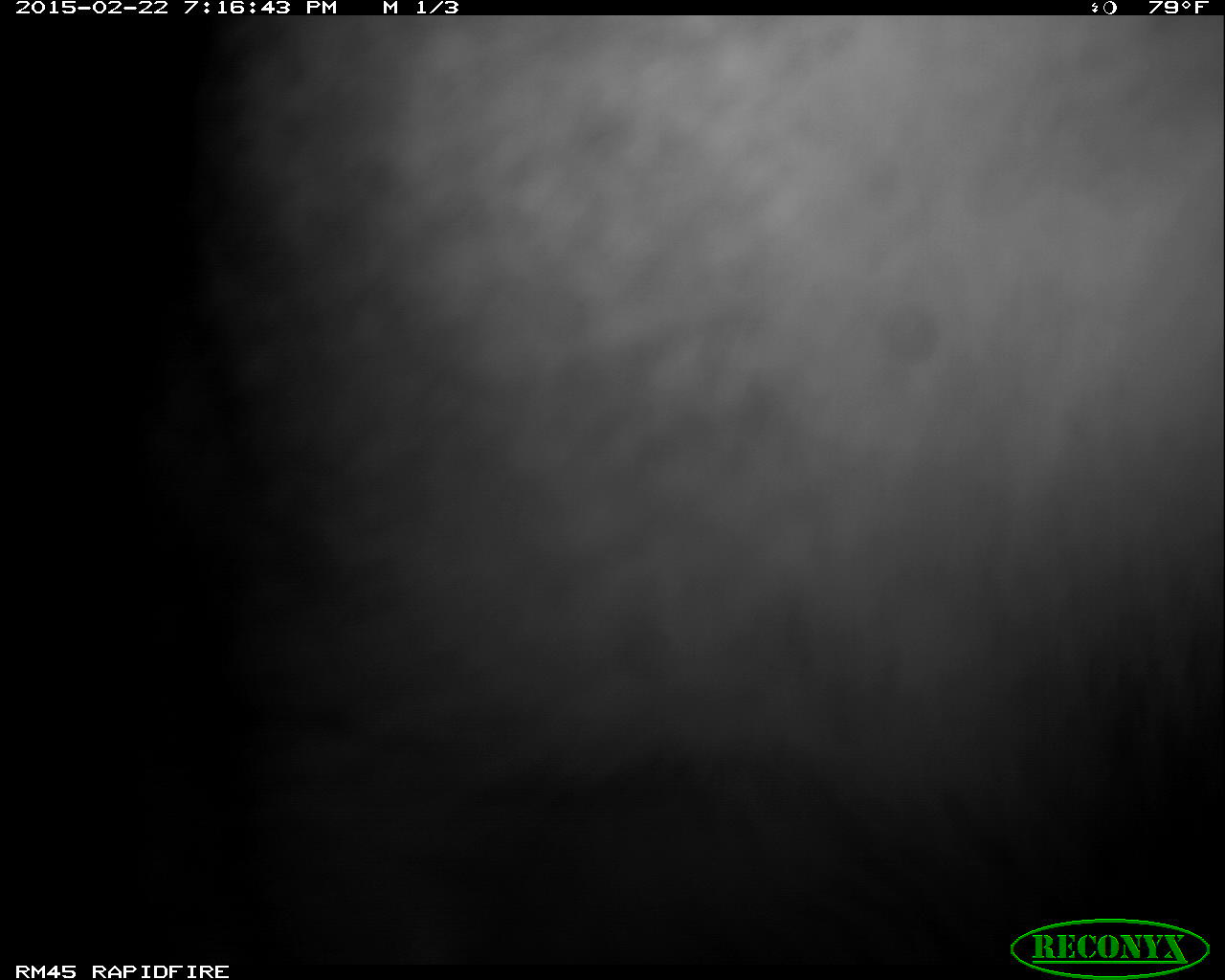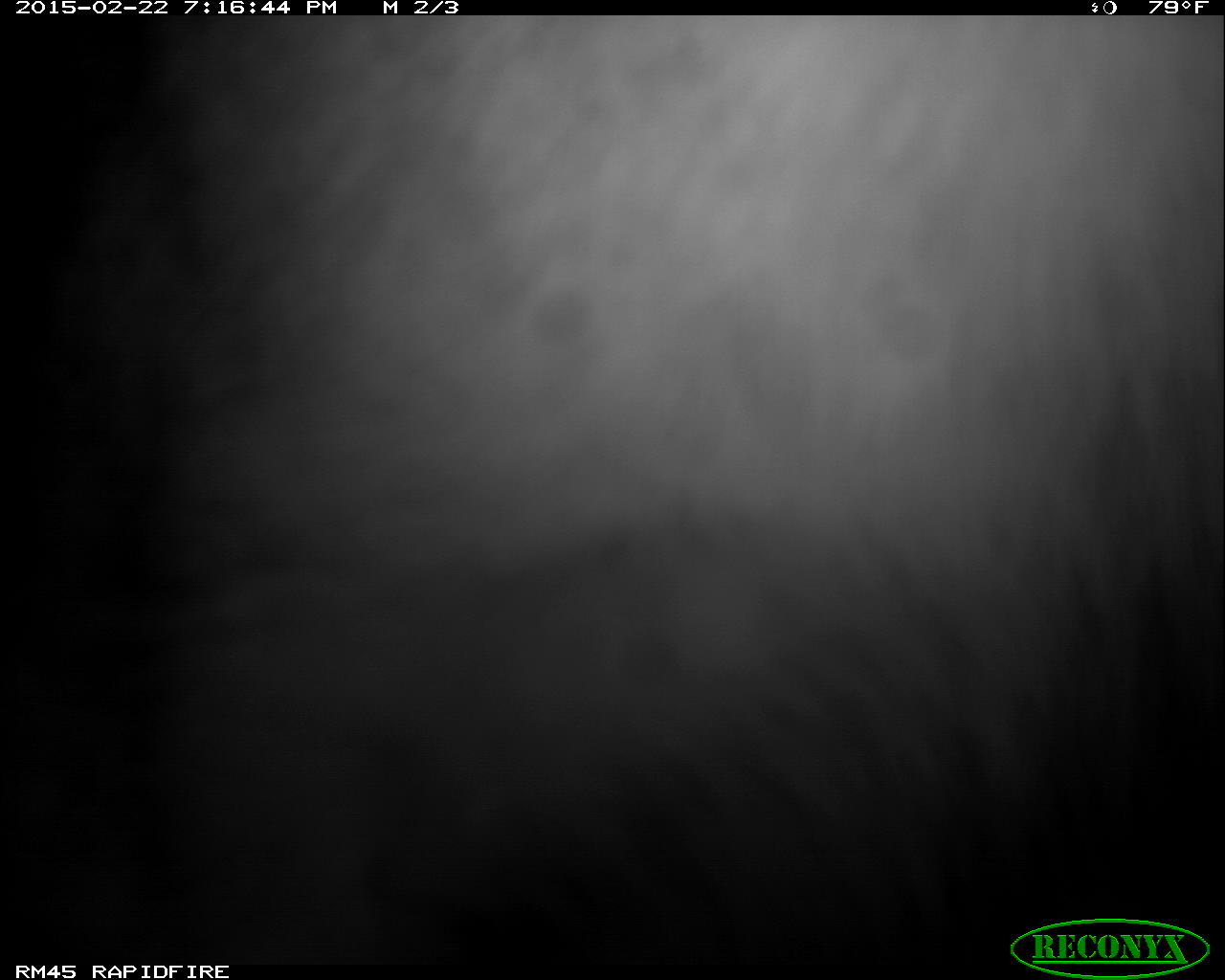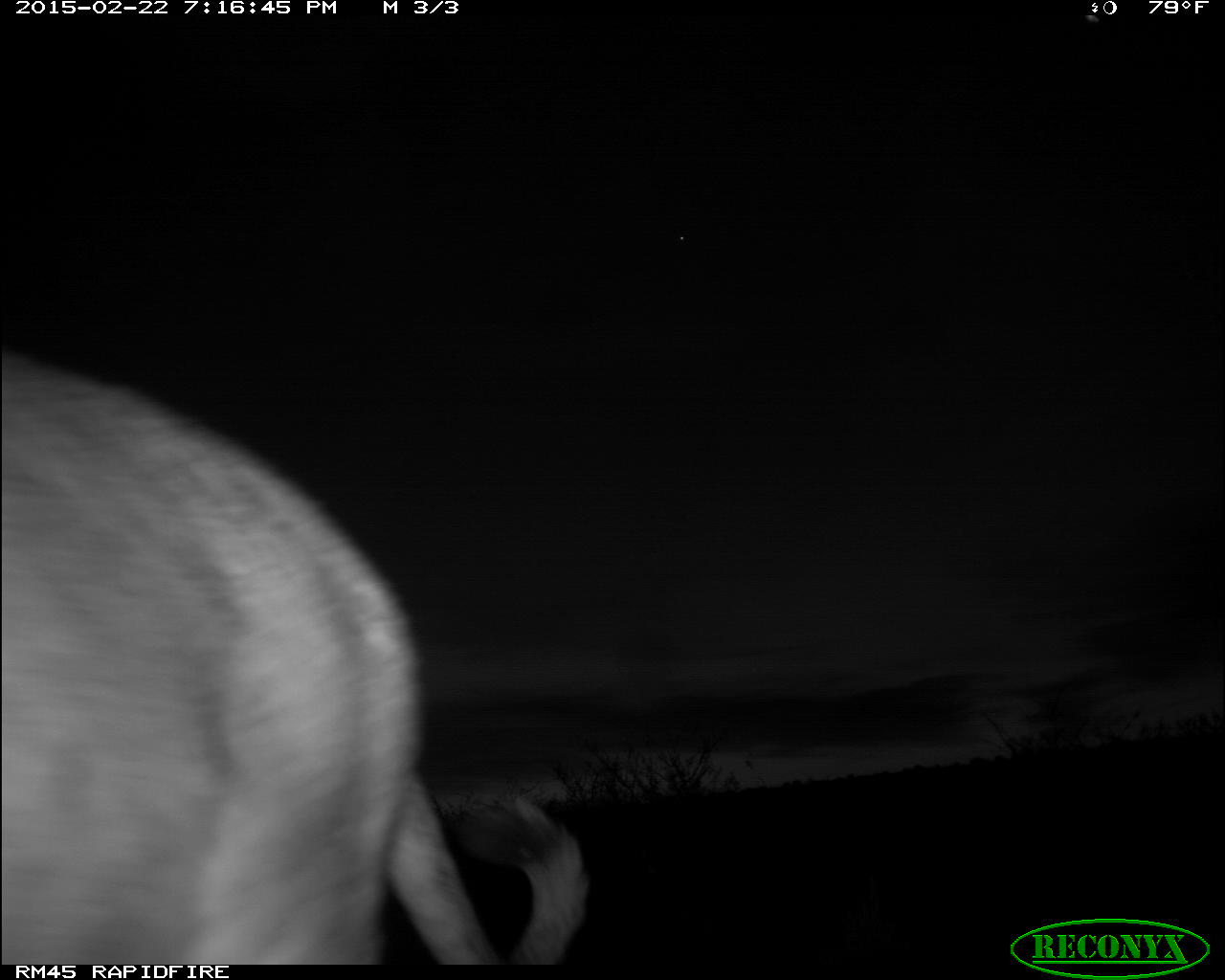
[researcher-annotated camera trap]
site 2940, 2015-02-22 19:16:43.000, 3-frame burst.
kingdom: Animalia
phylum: Chordata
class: Mammalia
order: Carnivora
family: Felidae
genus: Panthera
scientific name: Panthera leo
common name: lion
Panthera leo (lion), count 1.